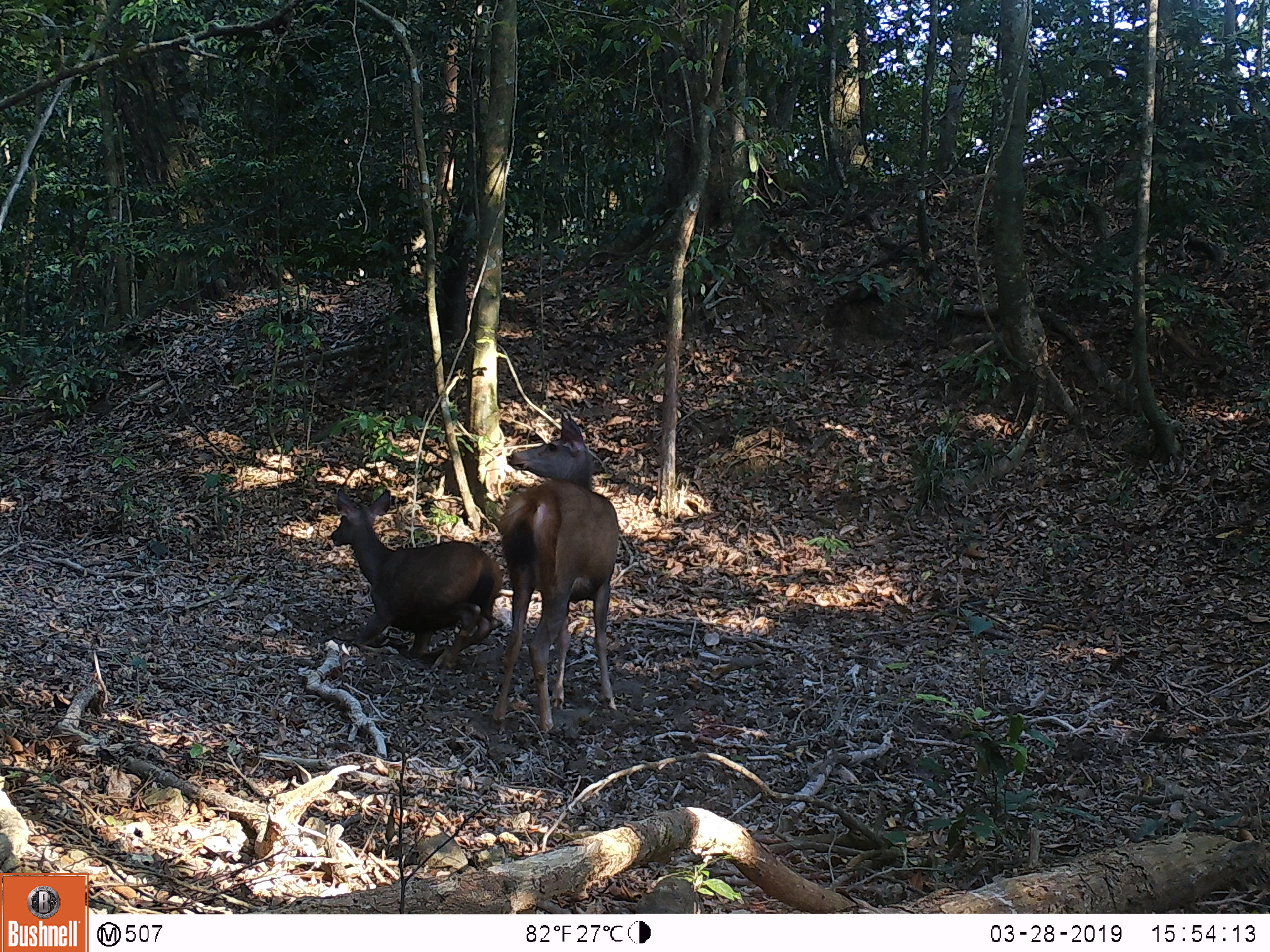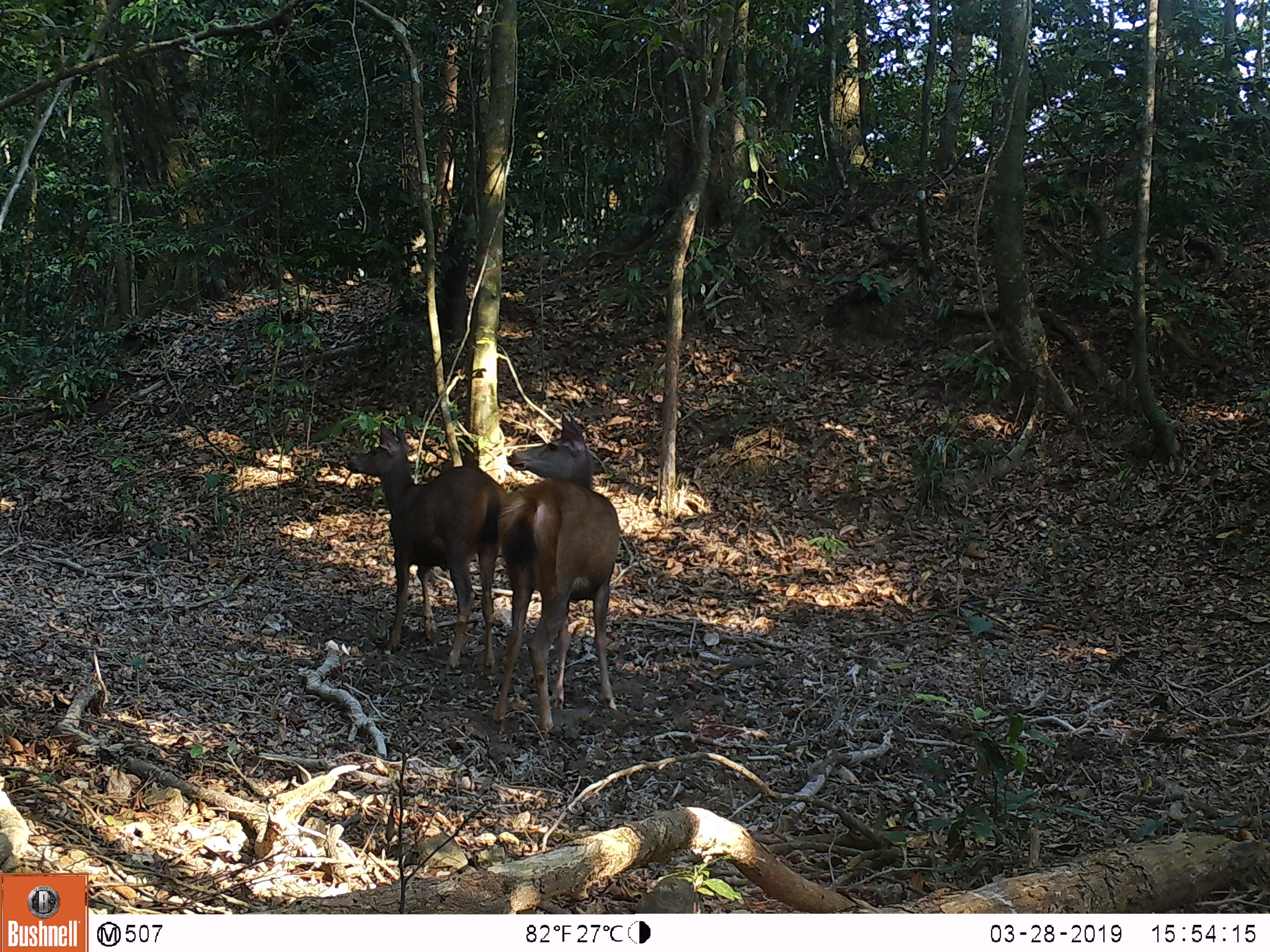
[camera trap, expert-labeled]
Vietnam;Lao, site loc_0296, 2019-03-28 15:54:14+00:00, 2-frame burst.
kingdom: Animalia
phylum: Chordata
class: Mammalia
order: Artiodactyla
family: Cervidae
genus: Rusa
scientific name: Rusa unicolor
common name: sambar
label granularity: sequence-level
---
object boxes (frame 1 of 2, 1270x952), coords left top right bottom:
sambar: 488 410 620 734; 329 488 503 671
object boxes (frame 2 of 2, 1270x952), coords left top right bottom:
sambar: 489 410 622 734; 346 420 507 675